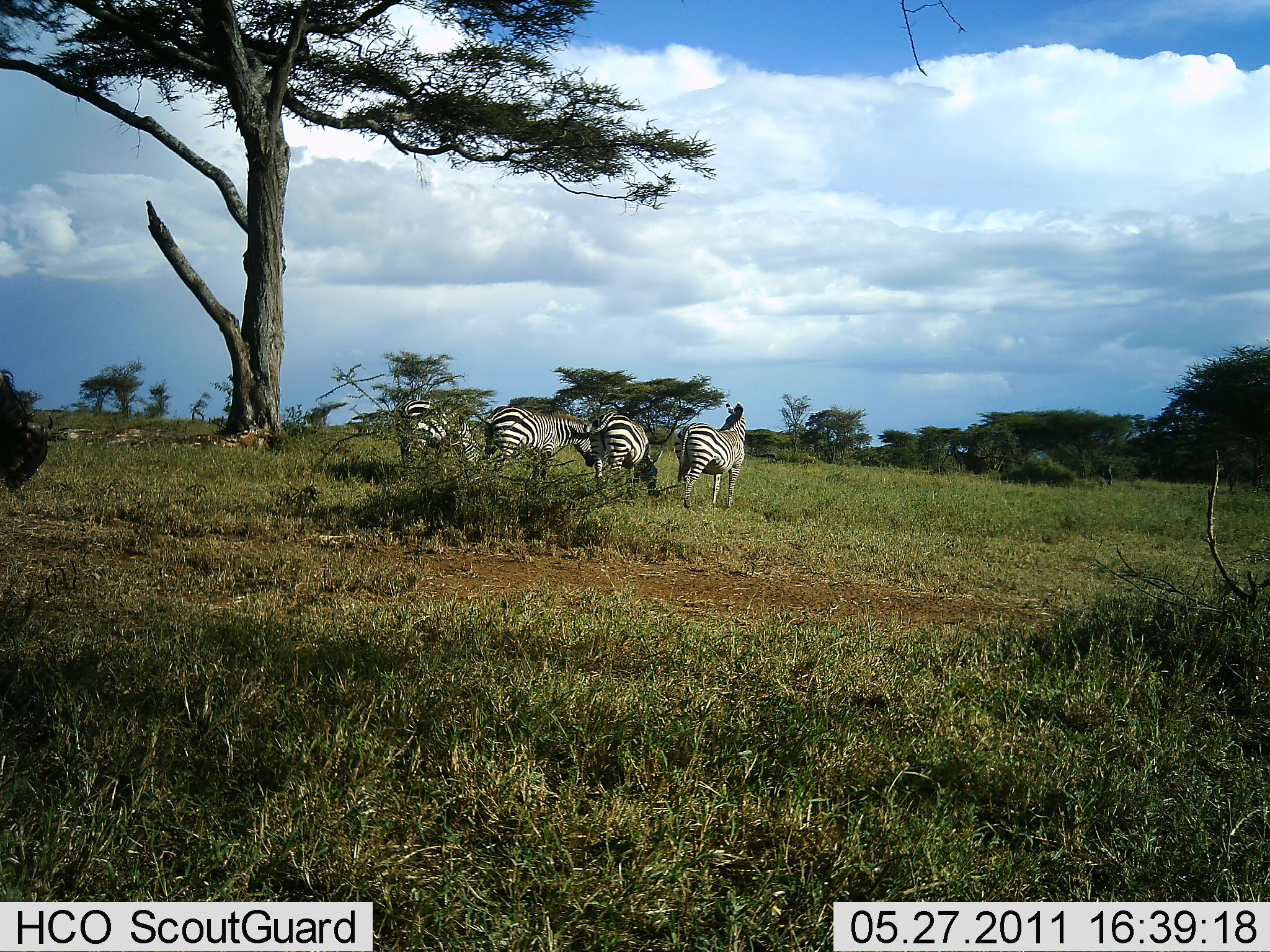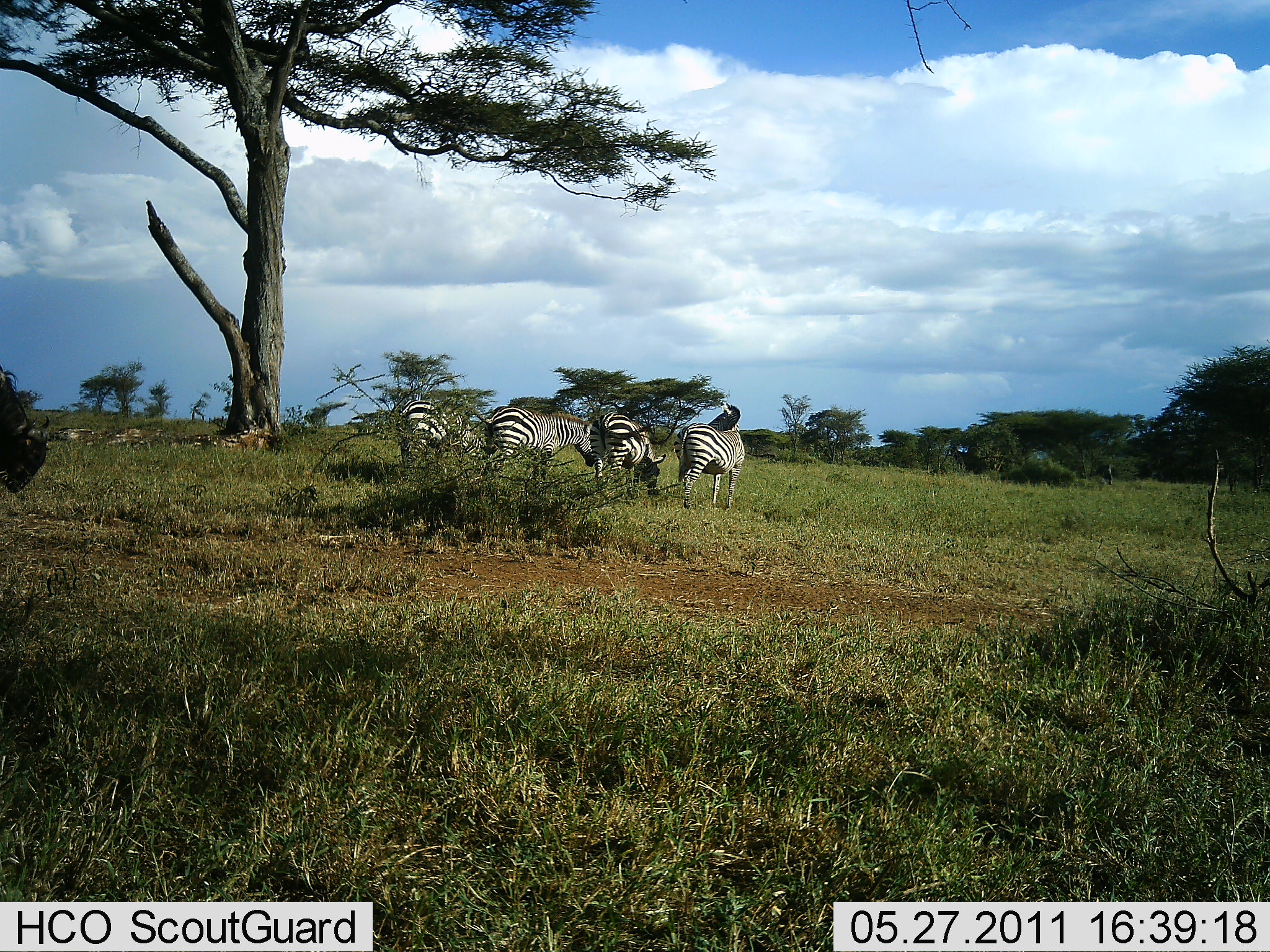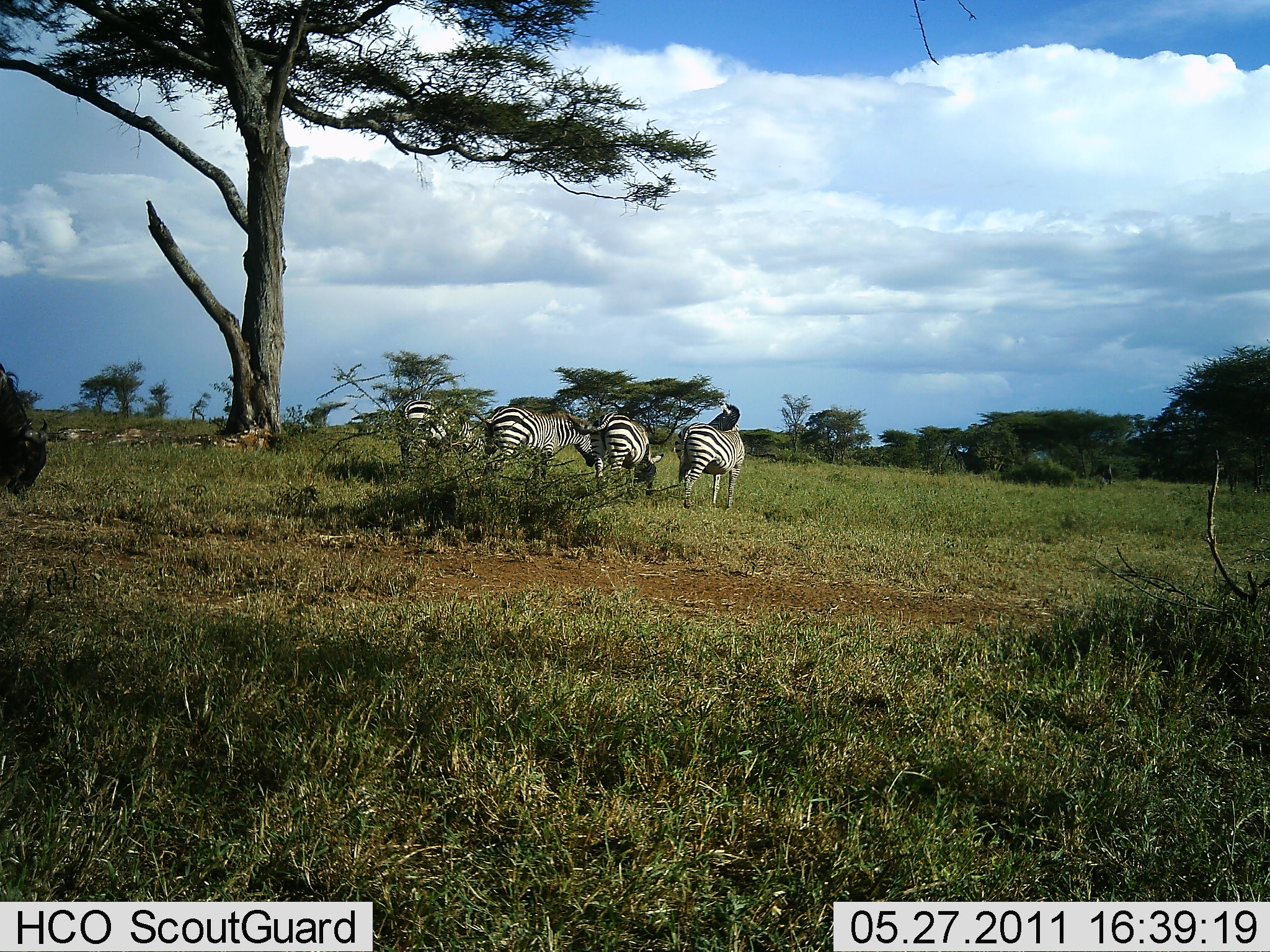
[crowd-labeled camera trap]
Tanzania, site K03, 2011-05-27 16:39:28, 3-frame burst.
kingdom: Animalia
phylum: Chordata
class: Mammalia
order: Perissodactyla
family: Equidae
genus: Equus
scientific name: Equus quagga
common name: plains zebra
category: zebra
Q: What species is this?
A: Zebra (plains zebra) (Equus quagga).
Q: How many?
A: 4.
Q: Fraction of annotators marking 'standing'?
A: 77%.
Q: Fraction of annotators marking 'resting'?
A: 0%.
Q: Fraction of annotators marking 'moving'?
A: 0%.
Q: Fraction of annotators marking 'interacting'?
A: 0%.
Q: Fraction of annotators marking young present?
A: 0%.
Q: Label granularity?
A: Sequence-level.